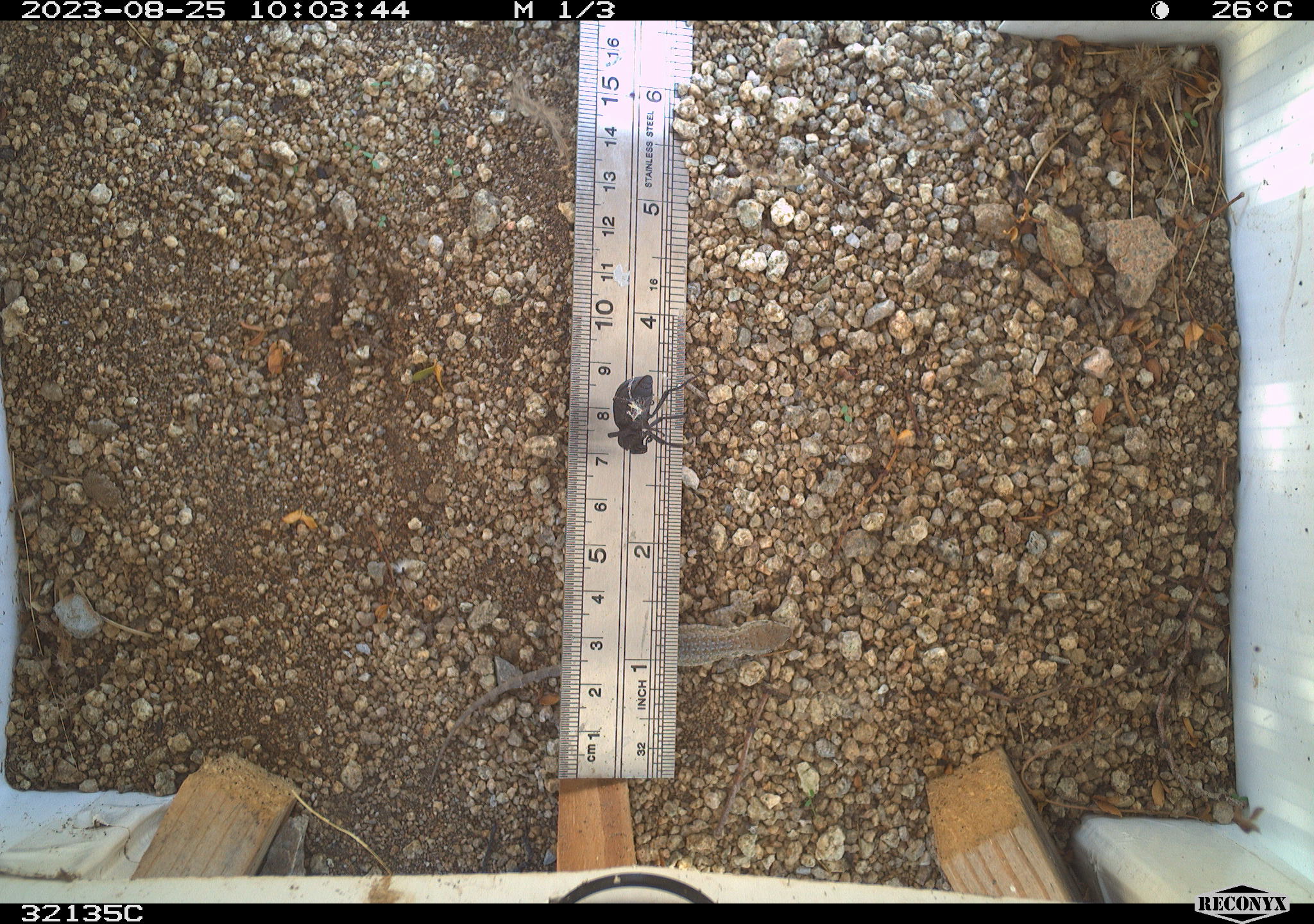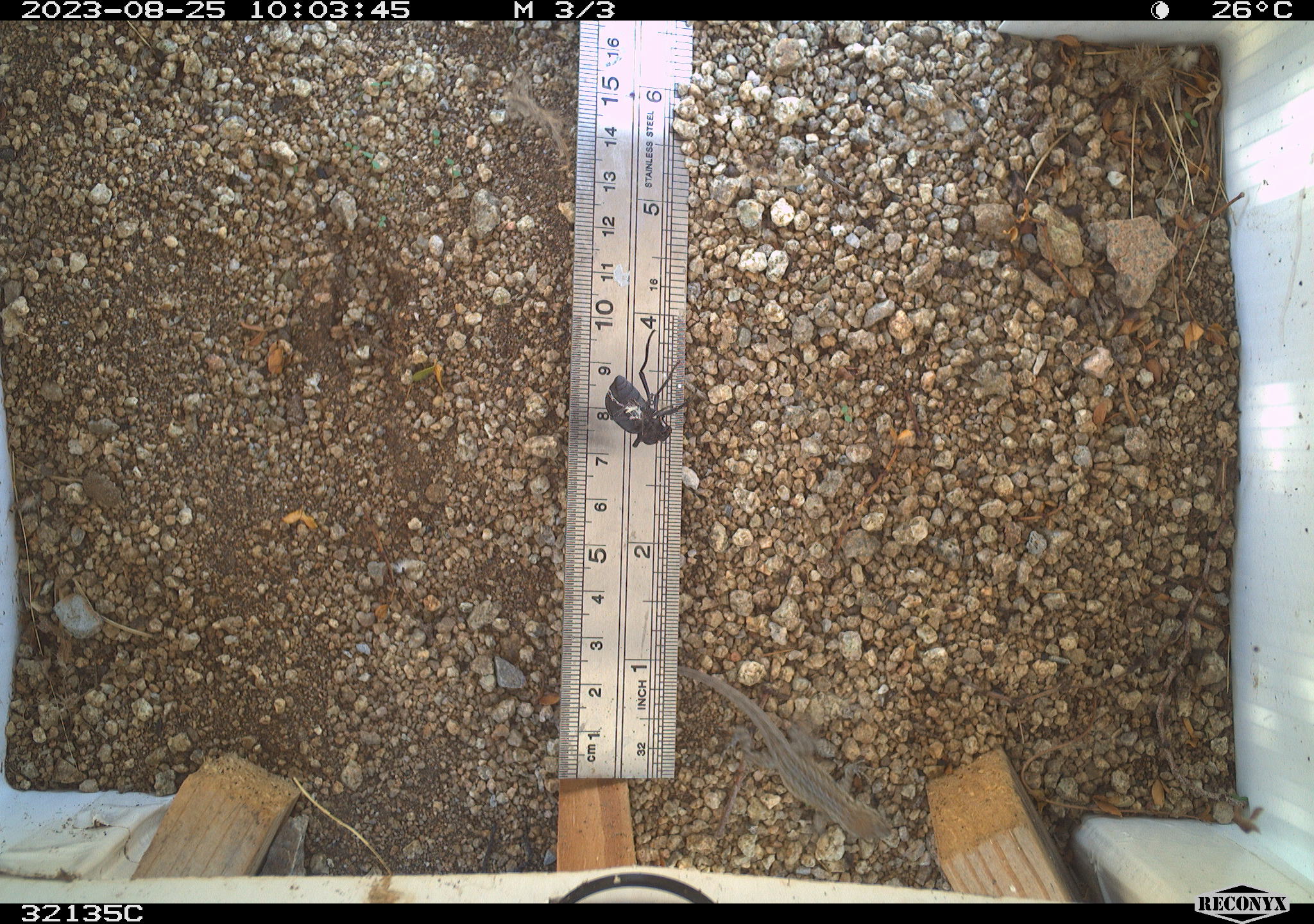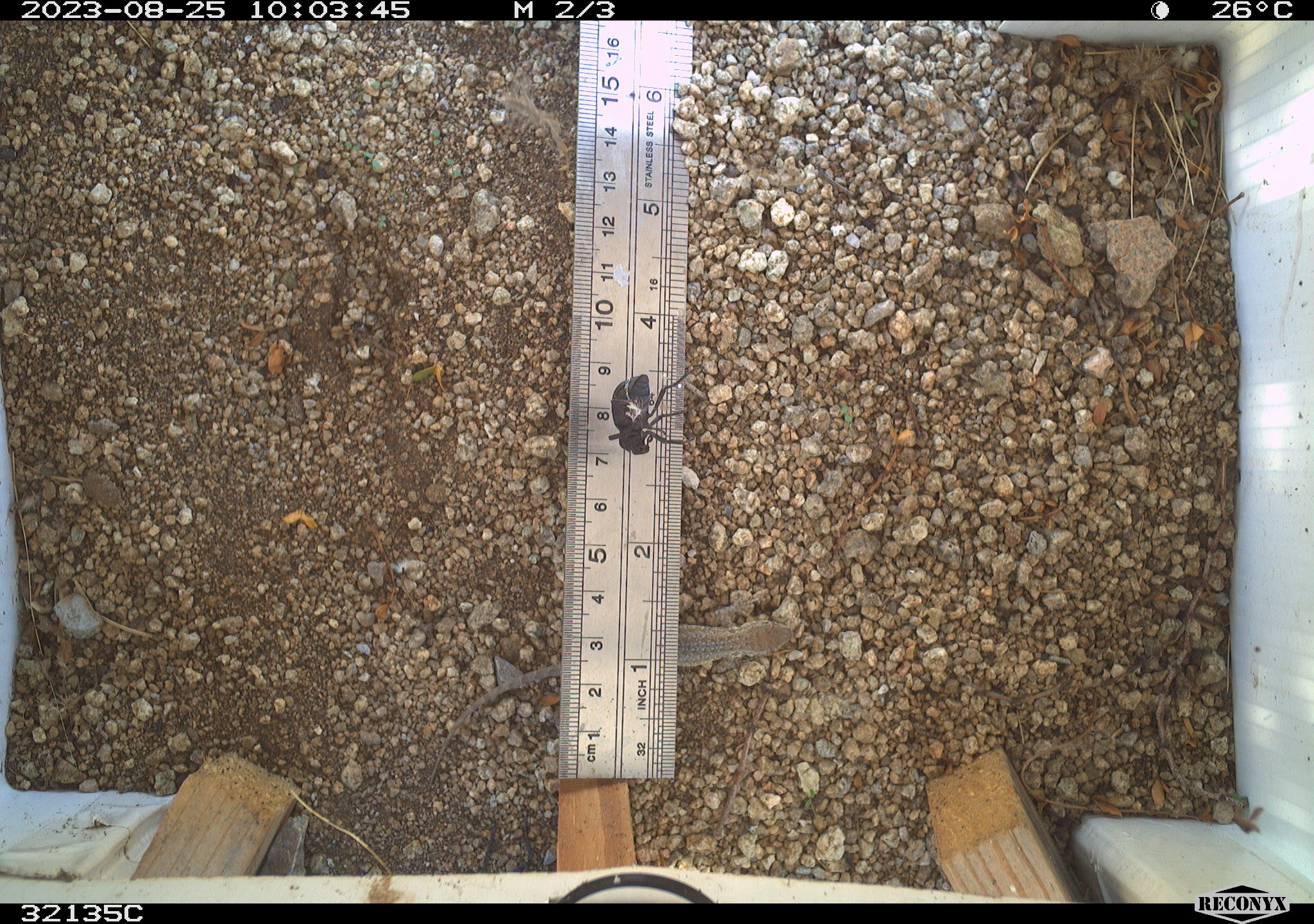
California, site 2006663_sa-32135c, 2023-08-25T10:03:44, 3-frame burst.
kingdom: Animalia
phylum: Arthropoda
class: Insecta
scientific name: Insecta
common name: insect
Insect (Insecta).